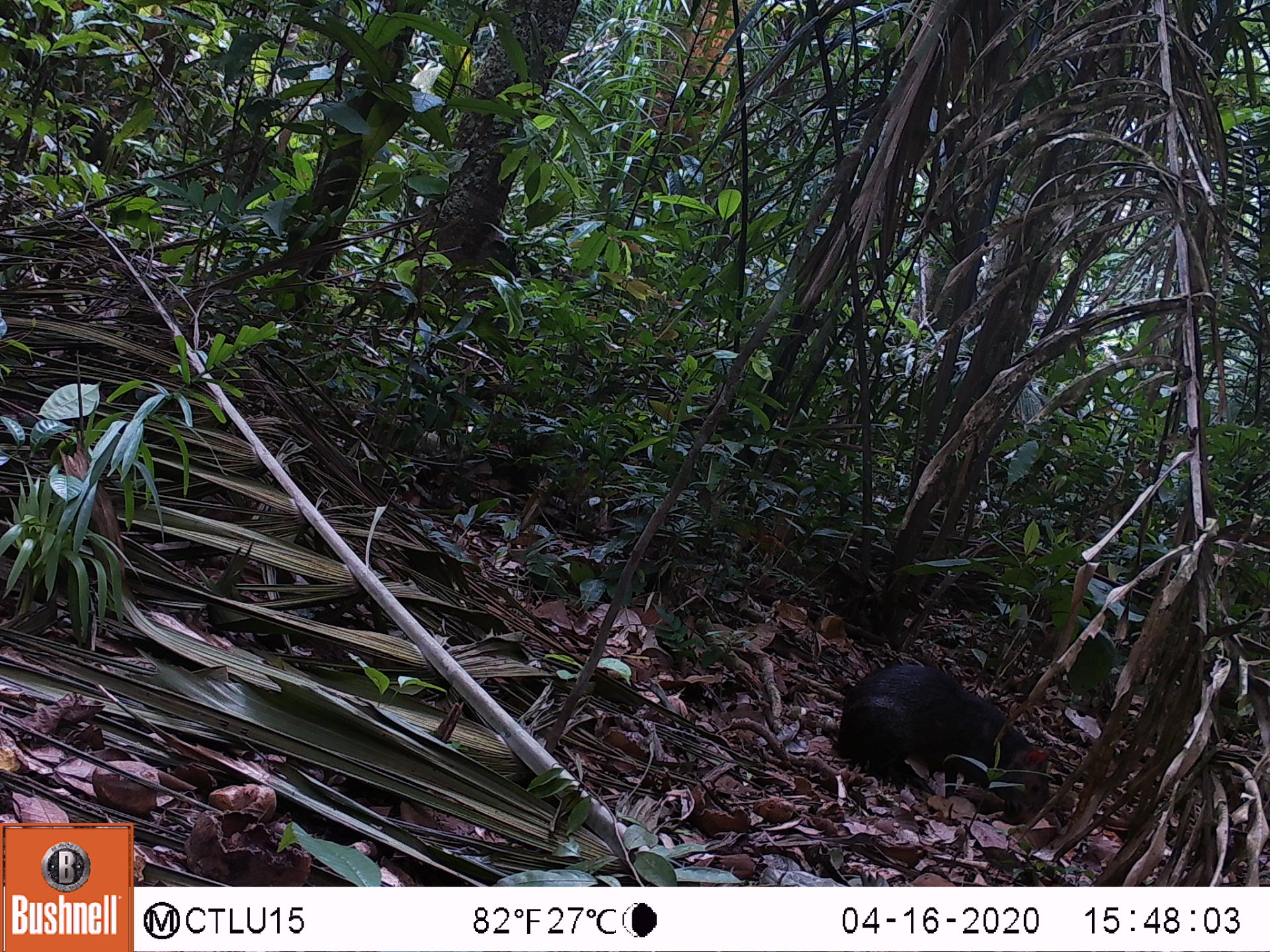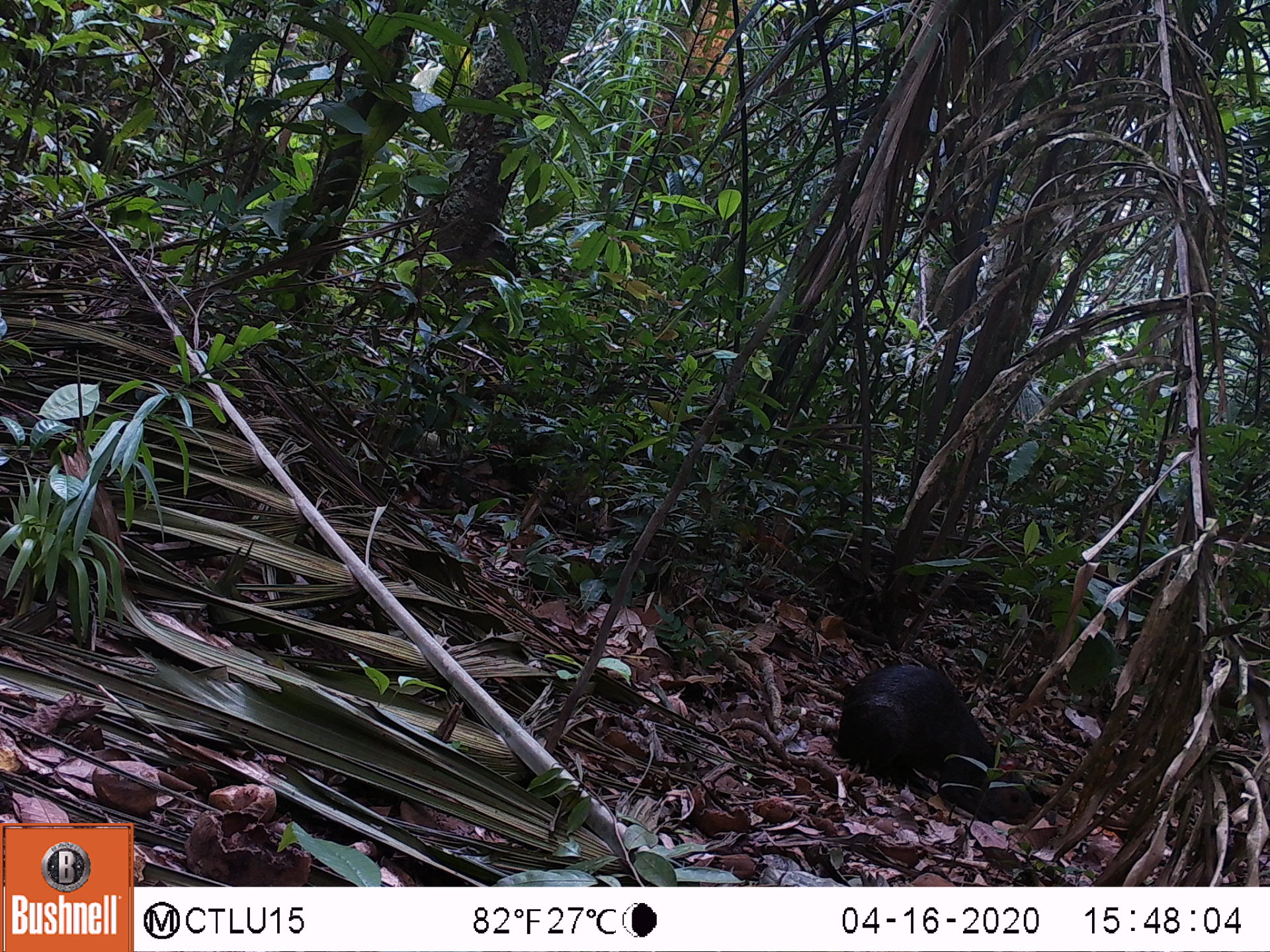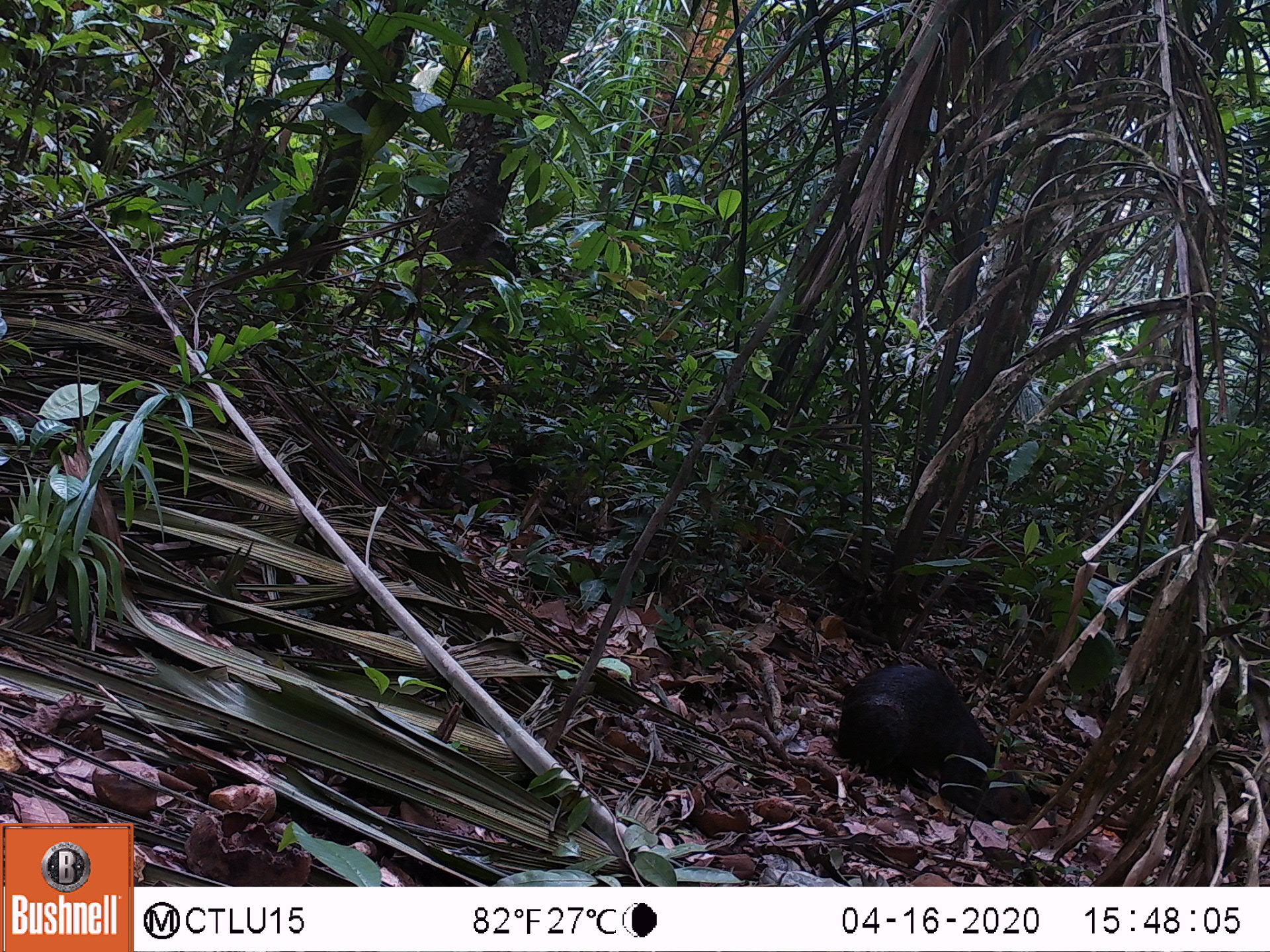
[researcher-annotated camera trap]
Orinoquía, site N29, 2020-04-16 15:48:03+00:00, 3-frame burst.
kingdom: Animalia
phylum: Chordata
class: Mammalia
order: Rodentia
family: Dasyproctidae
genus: Dasyprocta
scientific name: Dasyprocta fuliginosa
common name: black agouti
Black agouti (Dasyprocta fuliginosa).